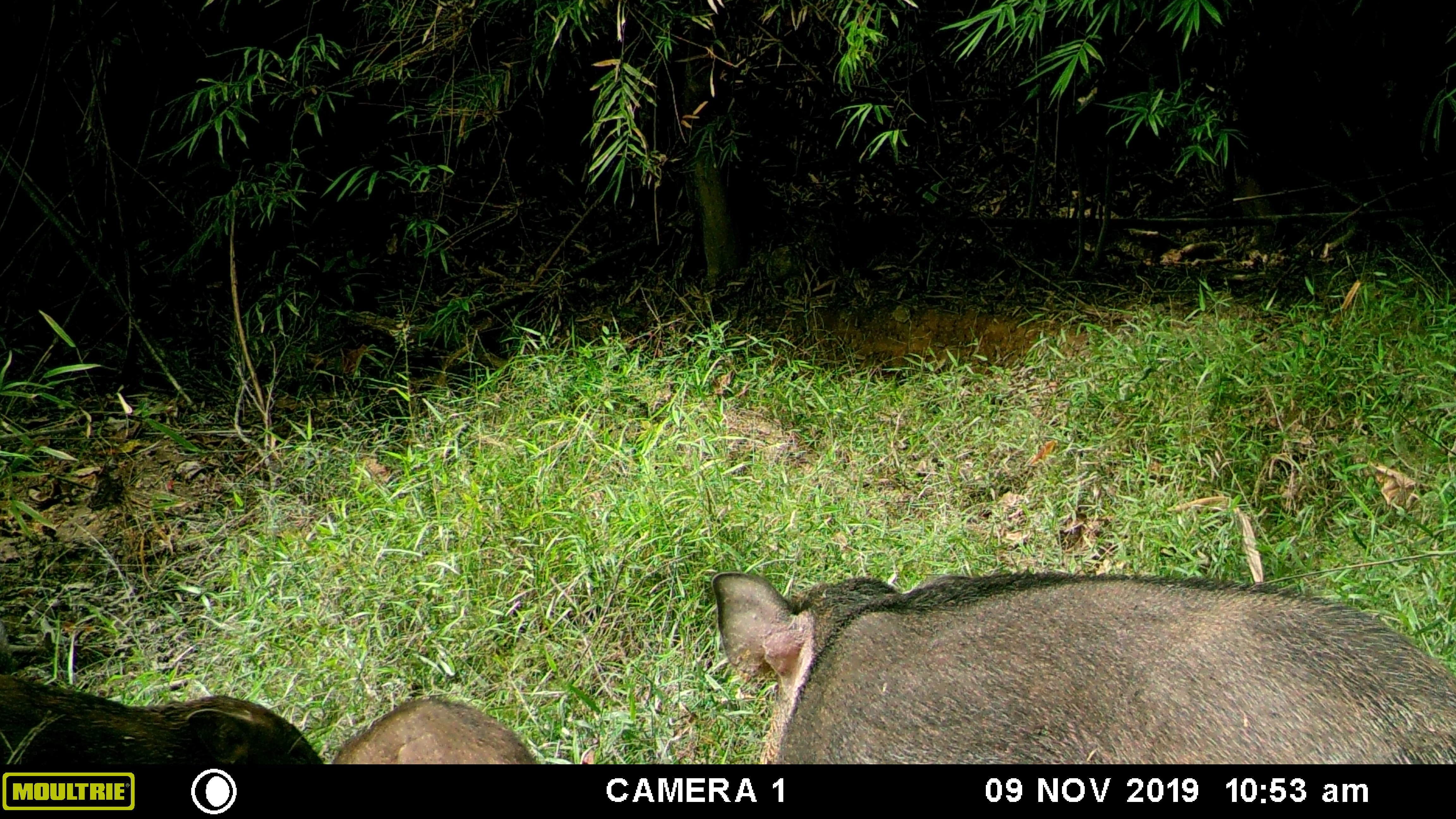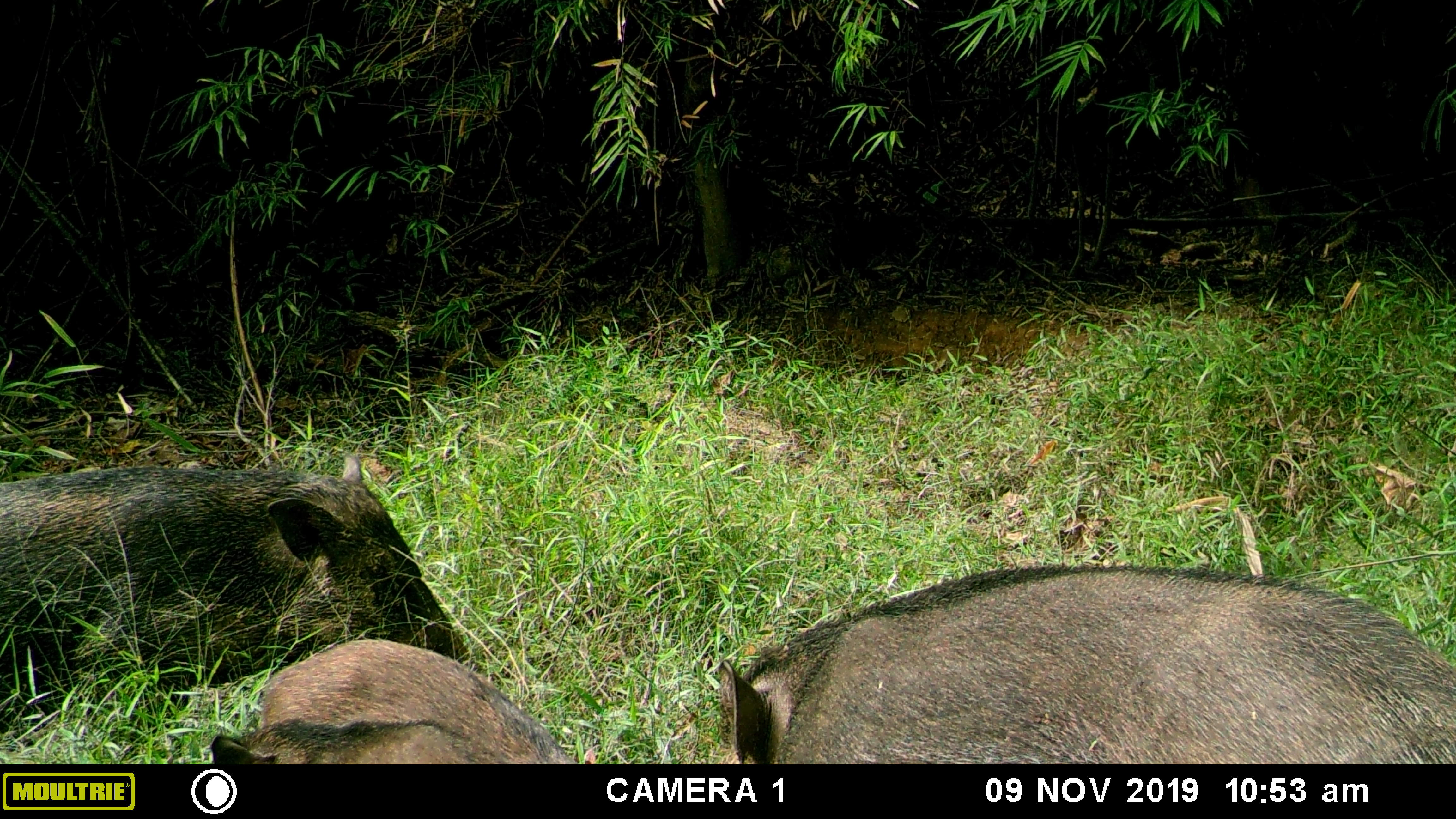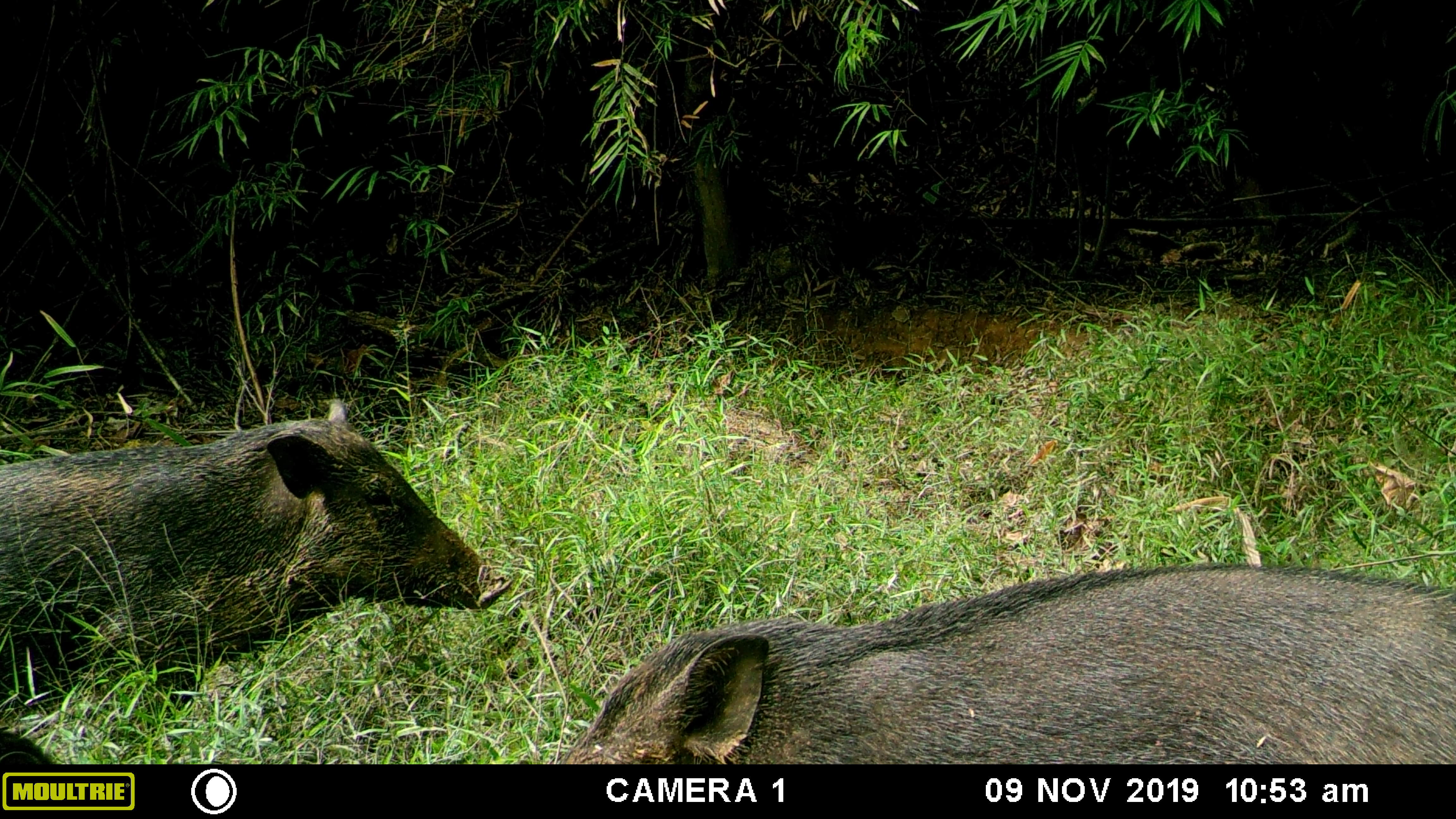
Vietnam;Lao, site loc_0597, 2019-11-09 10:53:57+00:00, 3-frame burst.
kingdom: Animalia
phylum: Chordata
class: Mammalia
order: Artiodactyla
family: Suidae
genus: Sus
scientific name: Sus scrofa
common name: eurasian wild pig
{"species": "eurasian wild pig (Sus scrofa)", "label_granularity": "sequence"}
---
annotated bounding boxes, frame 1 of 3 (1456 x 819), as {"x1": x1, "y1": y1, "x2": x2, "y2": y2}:
eurasian wild pig: {"x1": 710, "y1": 571, "x2": 1456, "y2": 764}; {"x1": 0, "y1": 621, "x2": 325, "y2": 764}; {"x1": 331, "y1": 696, "x2": 541, "y2": 764}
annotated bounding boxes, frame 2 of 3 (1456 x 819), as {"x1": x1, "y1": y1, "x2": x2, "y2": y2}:
eurasian wild pig: {"x1": 715, "y1": 562, "x2": 1456, "y2": 764}; {"x1": 0, "y1": 451, "x2": 469, "y2": 717}; {"x1": 210, "y1": 639, "x2": 582, "y2": 764}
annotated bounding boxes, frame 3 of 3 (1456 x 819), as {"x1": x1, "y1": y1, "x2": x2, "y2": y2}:
eurasian wild pig: {"x1": 558, "y1": 558, "x2": 1456, "y2": 764}; {"x1": 0, "y1": 396, "x2": 513, "y2": 717}; {"x1": 0, "y1": 726, "x2": 58, "y2": 764}